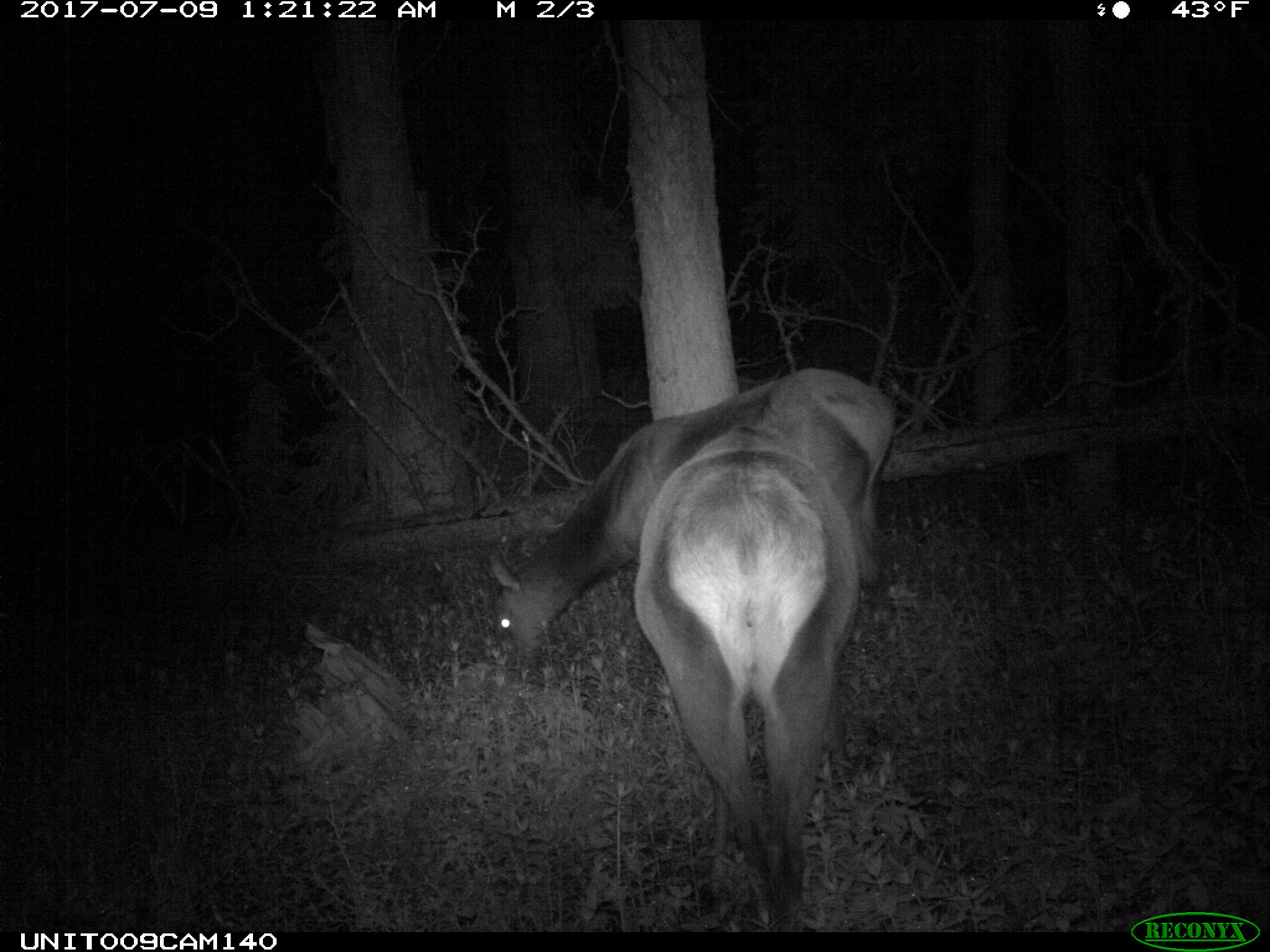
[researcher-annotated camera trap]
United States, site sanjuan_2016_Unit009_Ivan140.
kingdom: Animalia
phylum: Chordata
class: Mammalia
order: Artiodactyla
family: Cervidae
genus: Cervus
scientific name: Cervus elaphus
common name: red deer